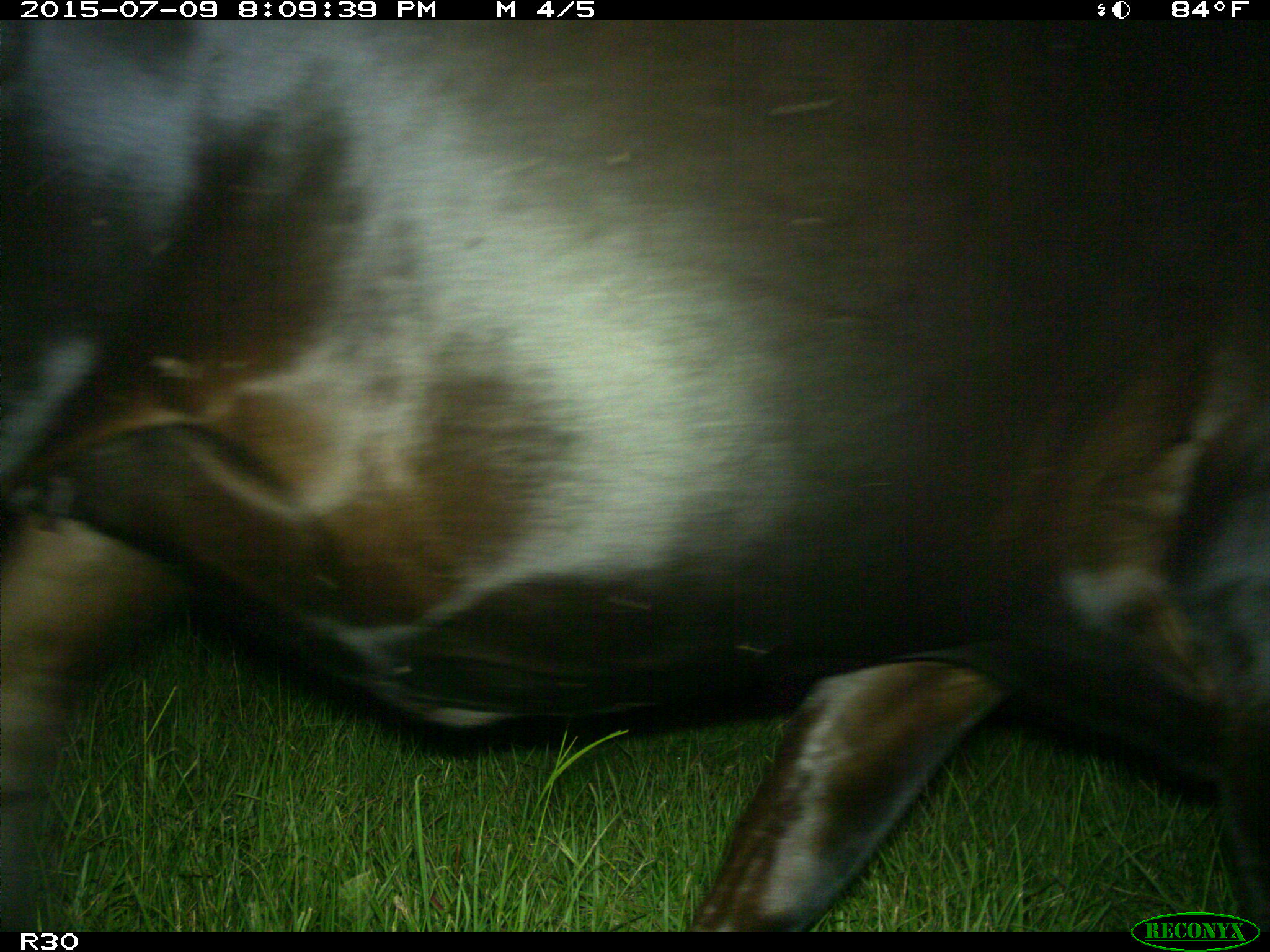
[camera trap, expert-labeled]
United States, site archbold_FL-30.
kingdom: Animalia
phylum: Chordata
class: Mammalia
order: Artiodactyla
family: Bovidae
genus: Bos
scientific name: Bos taurus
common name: domestic cow